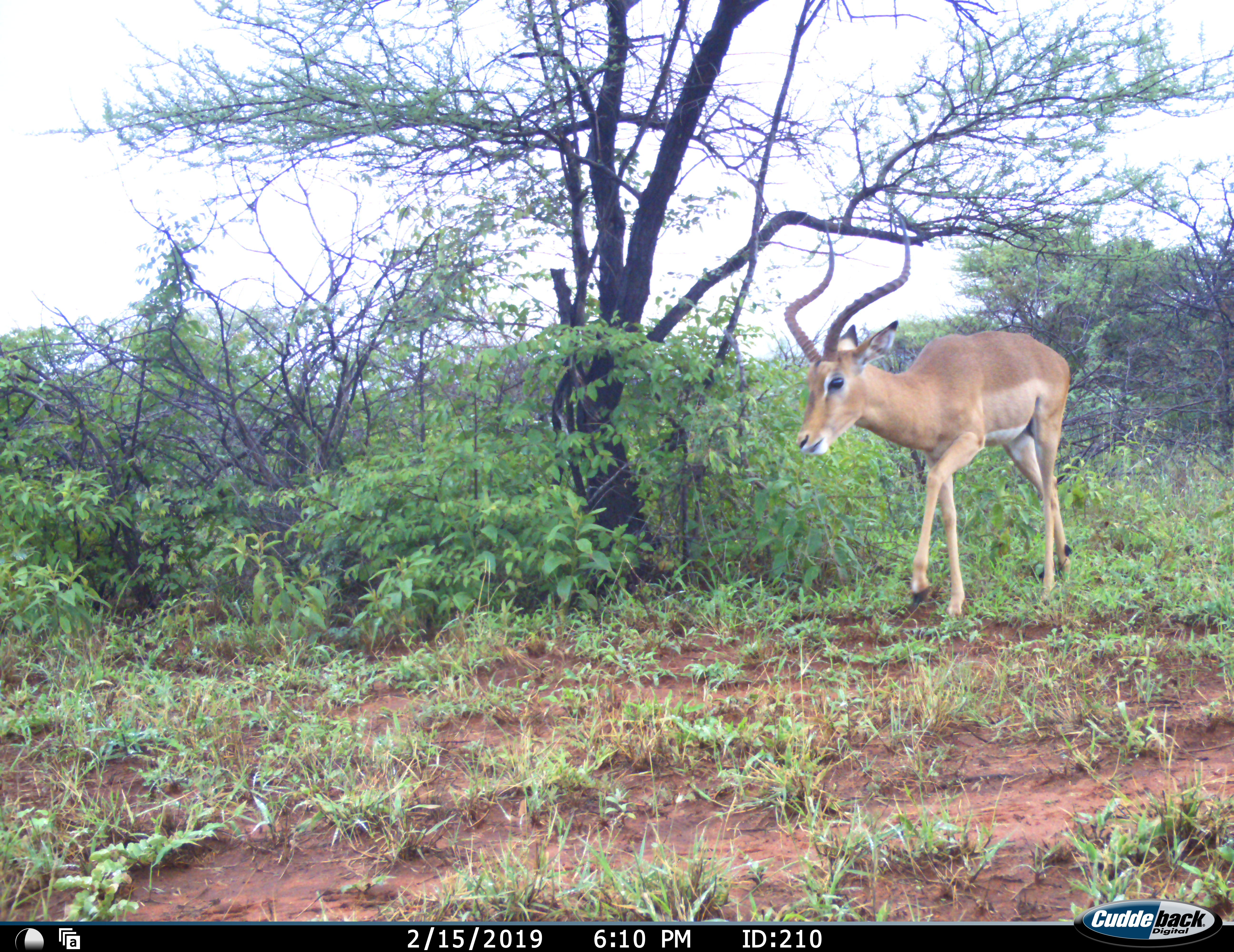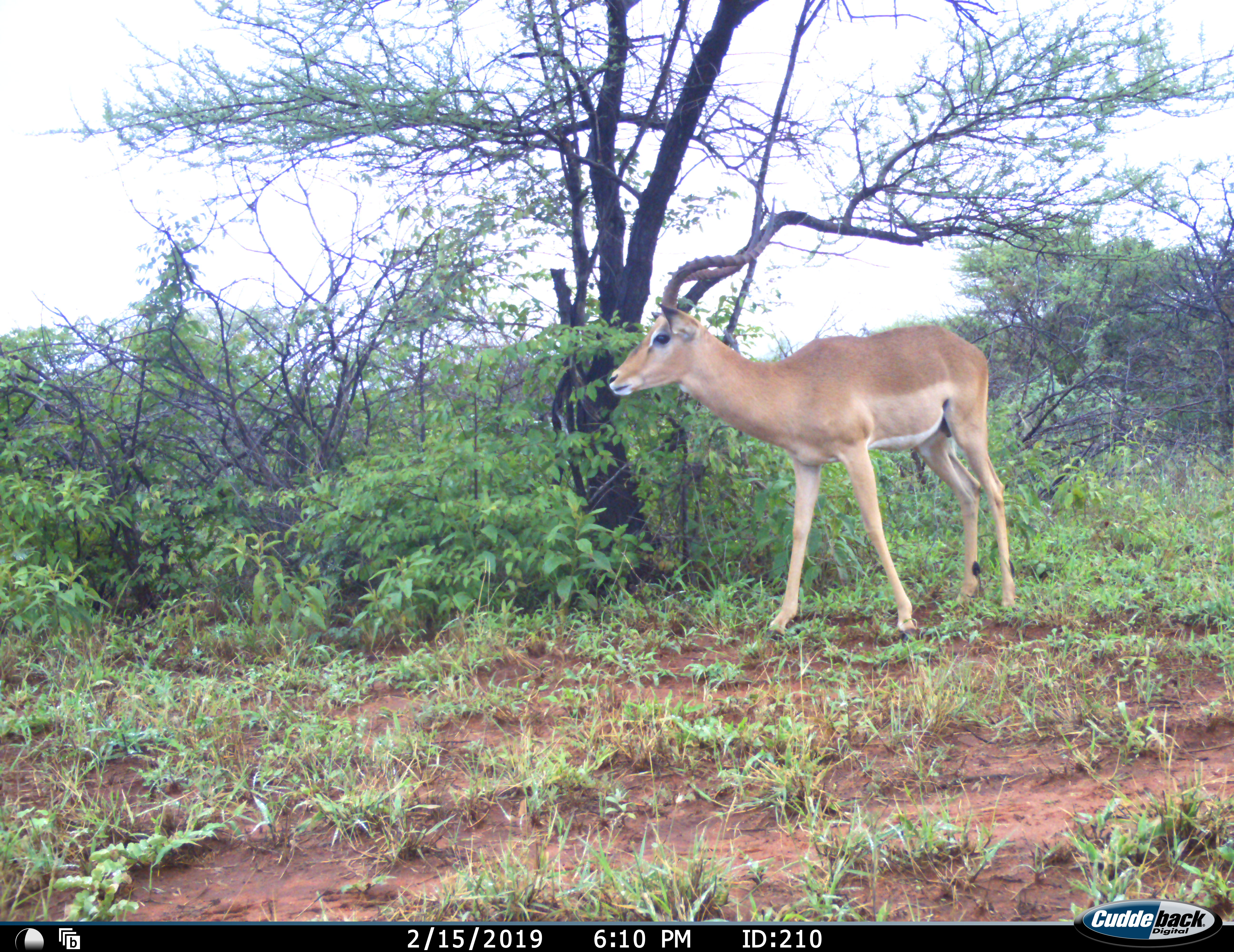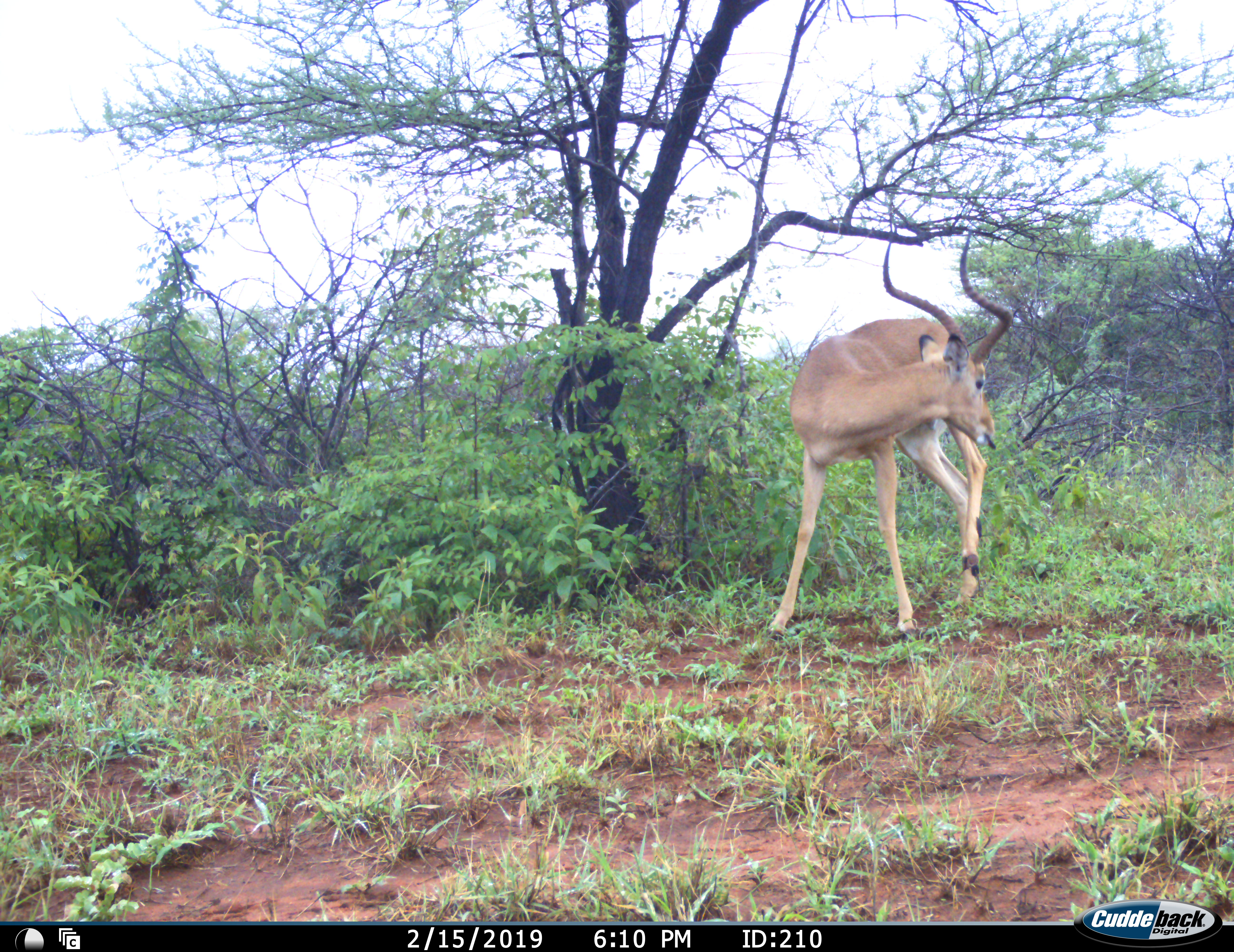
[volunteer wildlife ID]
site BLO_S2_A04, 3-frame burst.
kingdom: Animalia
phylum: Chordata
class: Mammalia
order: Artiodactyla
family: Bovidae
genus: Aepyceros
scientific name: Aepyceros melampus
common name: impala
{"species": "impala (Aepyceros melampus)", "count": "1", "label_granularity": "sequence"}